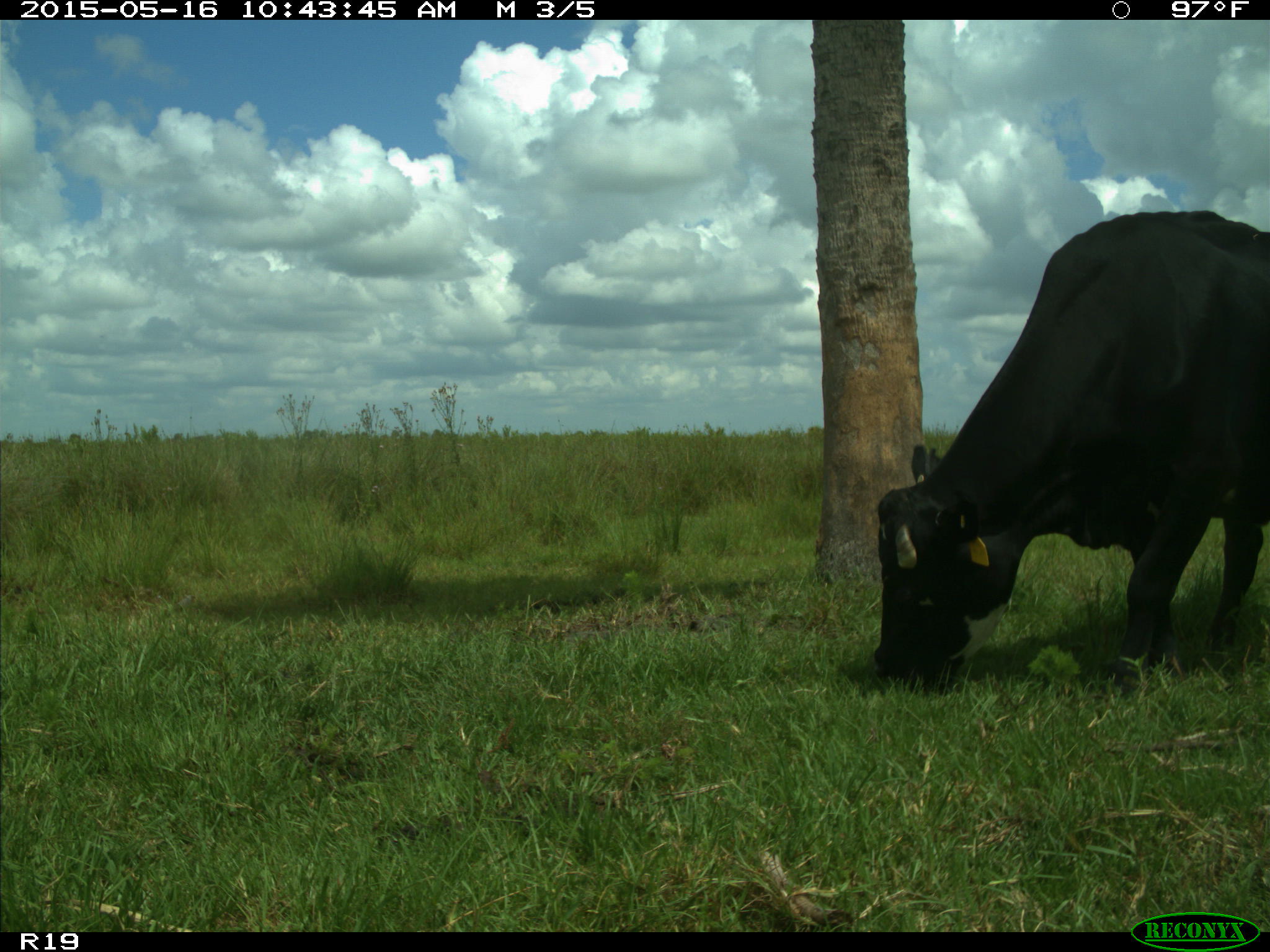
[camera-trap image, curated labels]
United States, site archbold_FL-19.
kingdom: Animalia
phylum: Chordata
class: Mammalia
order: Artiodactyla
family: Bovidae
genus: Bos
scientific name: Bos taurus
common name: domestic cow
Bos taurus (domestic cow).